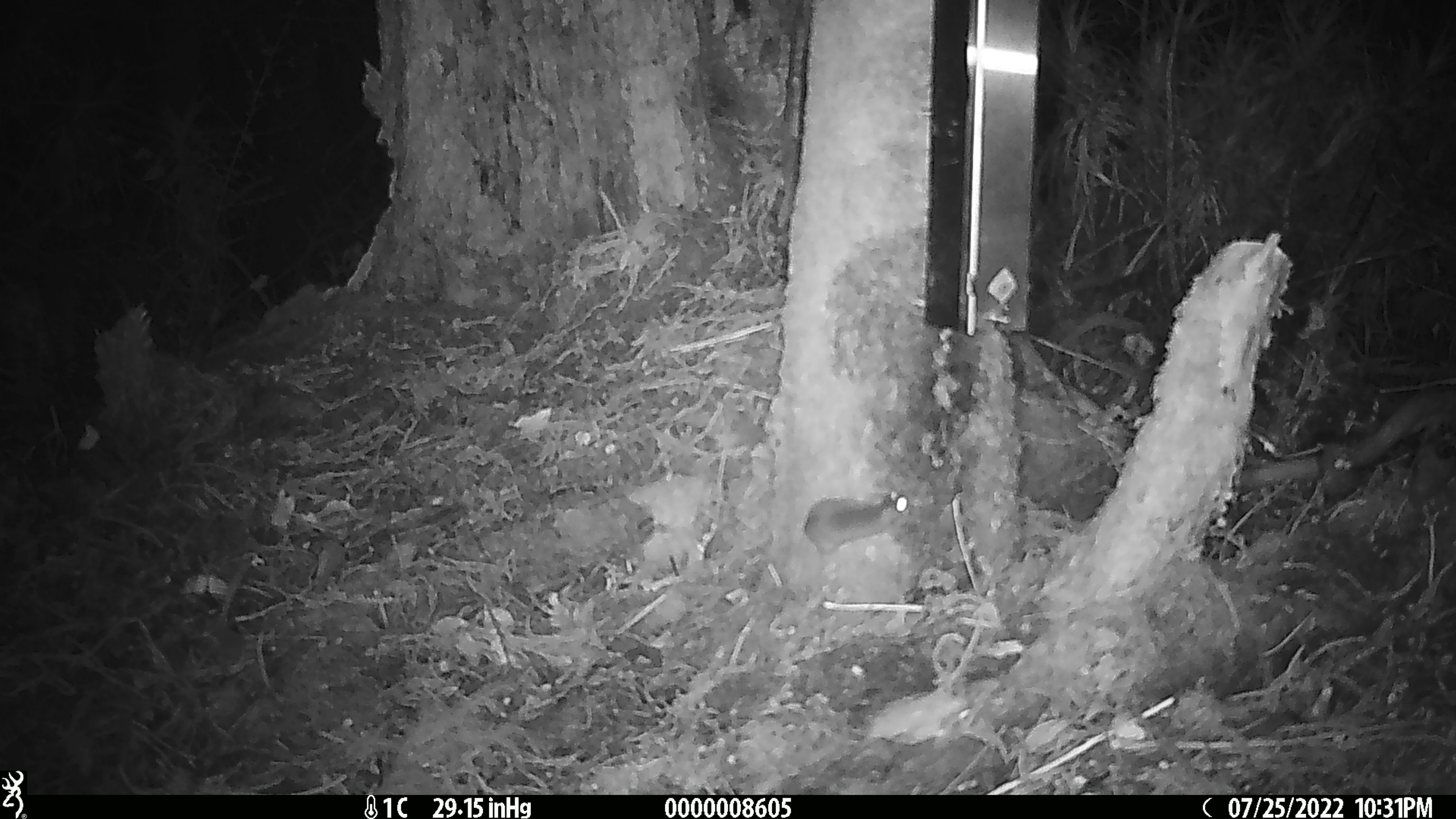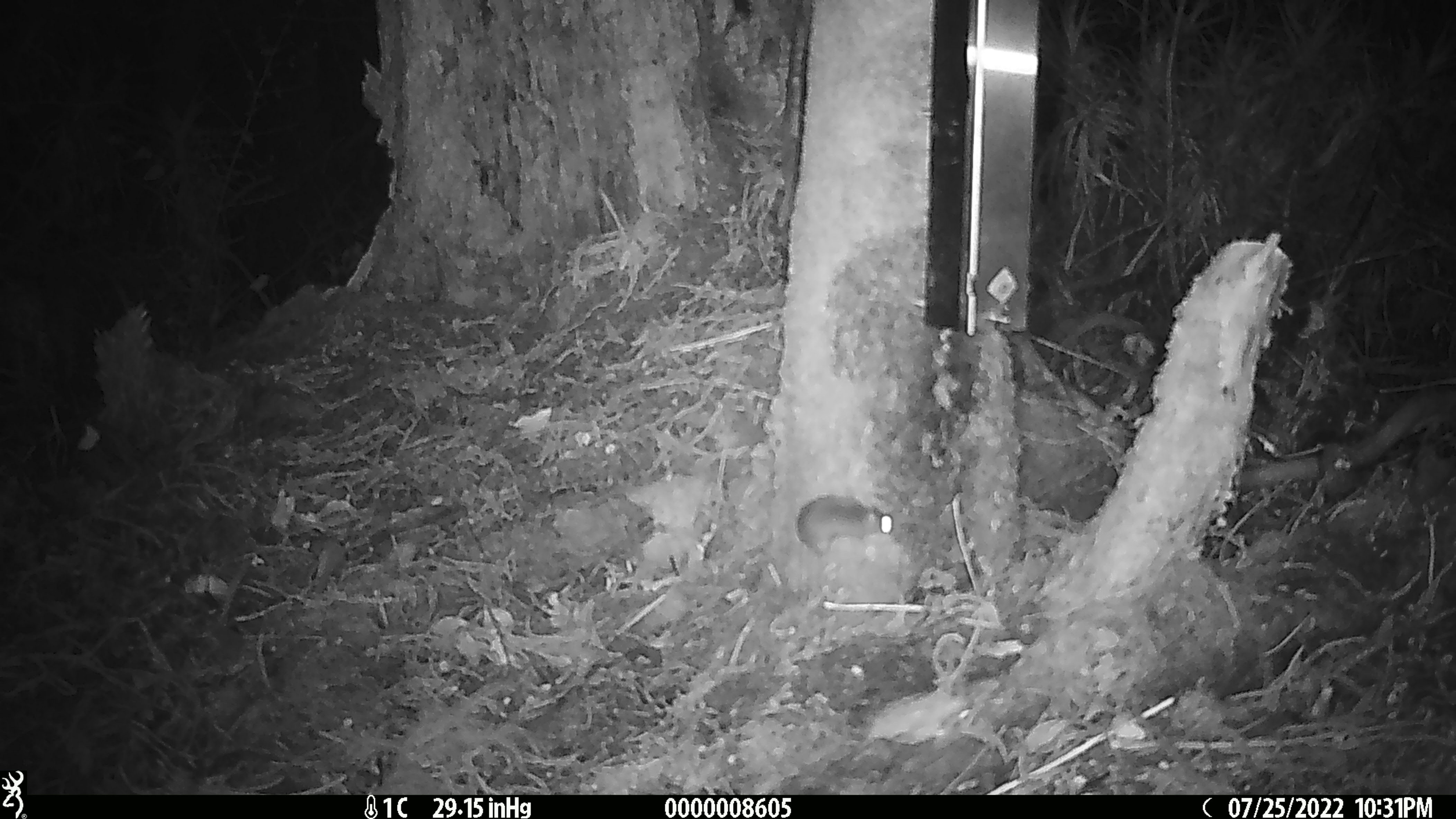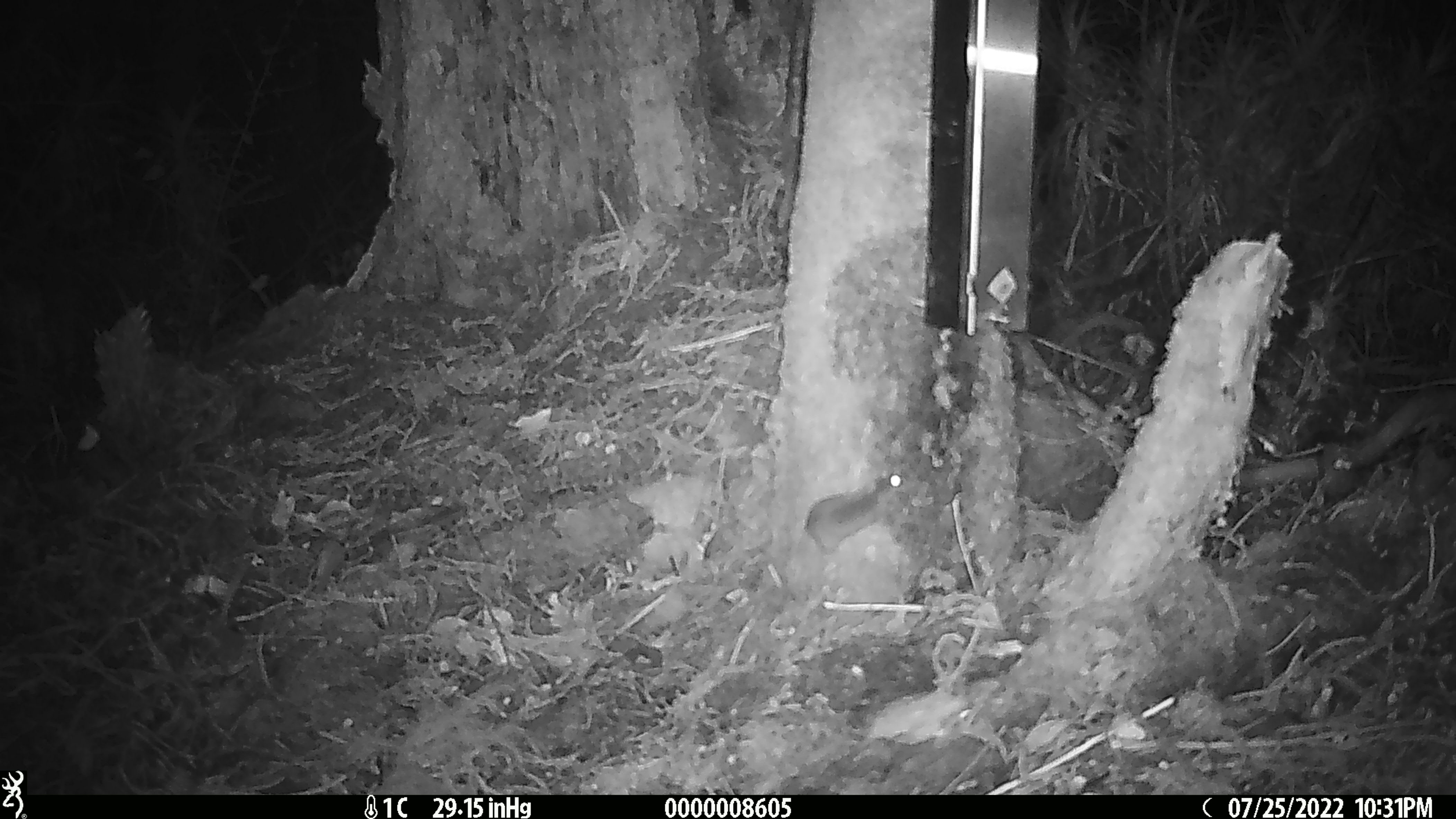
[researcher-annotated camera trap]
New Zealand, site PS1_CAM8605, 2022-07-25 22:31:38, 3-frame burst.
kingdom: Animalia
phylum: Chordata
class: Mammalia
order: Rodentia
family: Muridae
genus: Mus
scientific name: Mus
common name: mouse